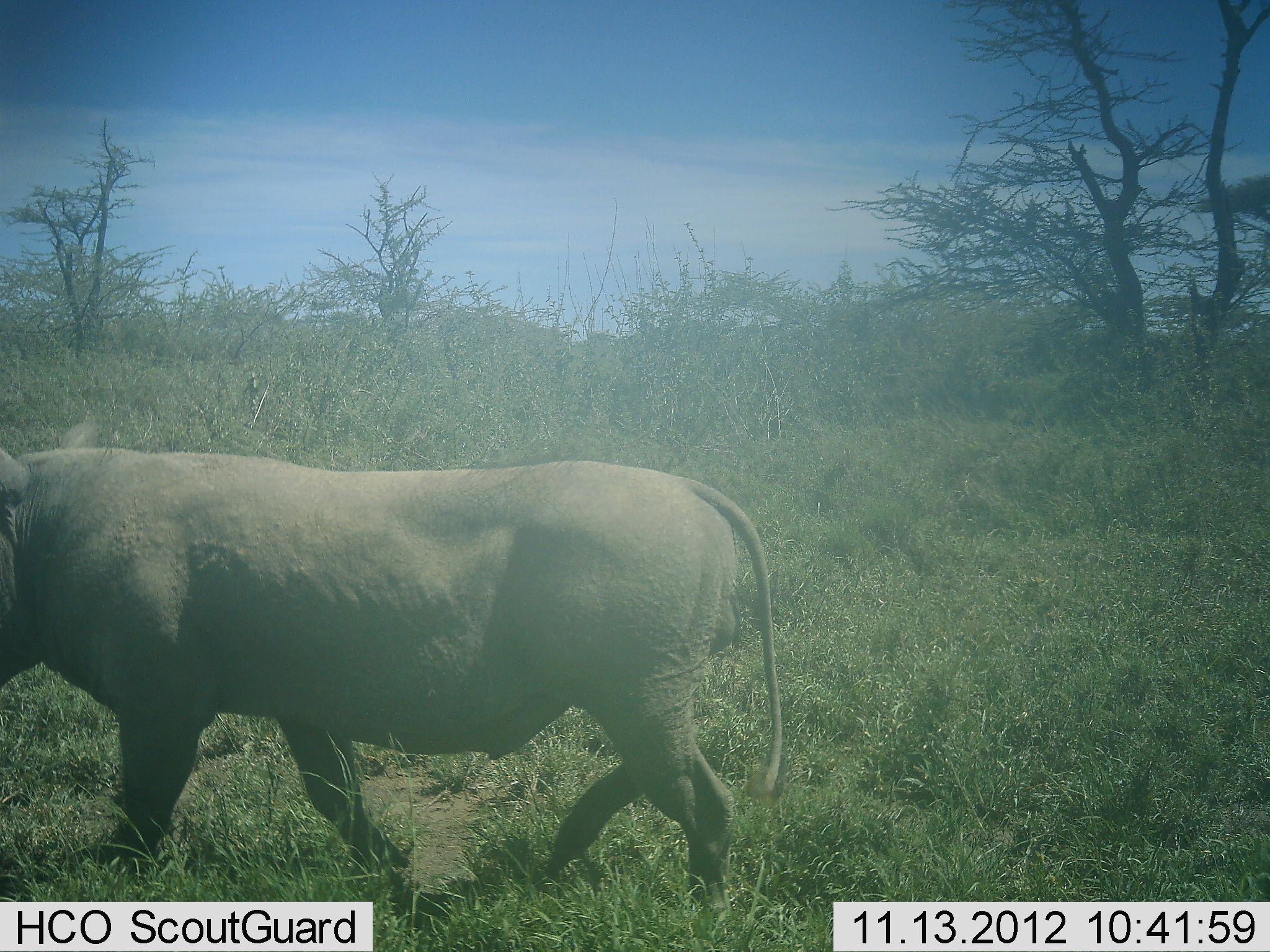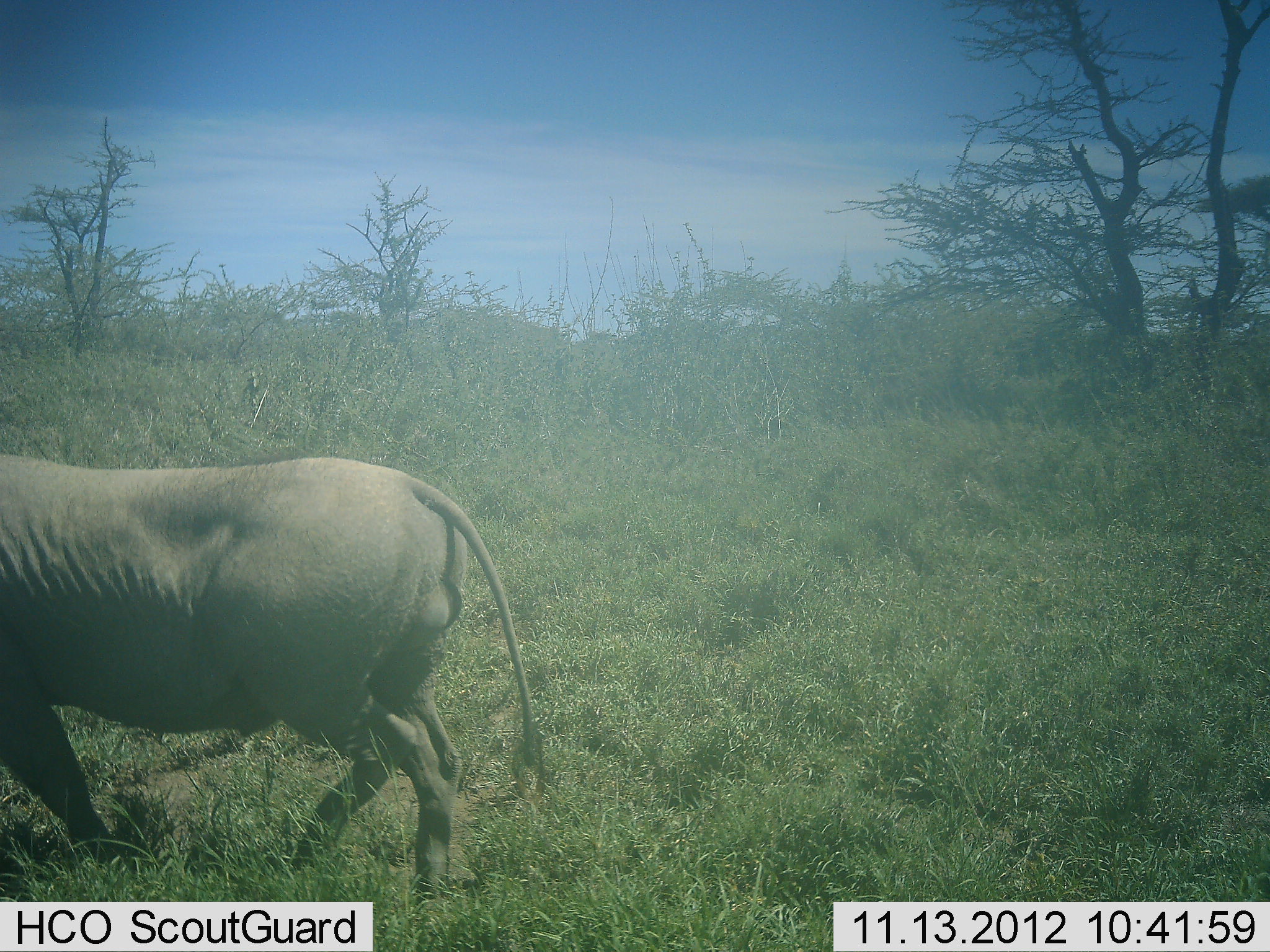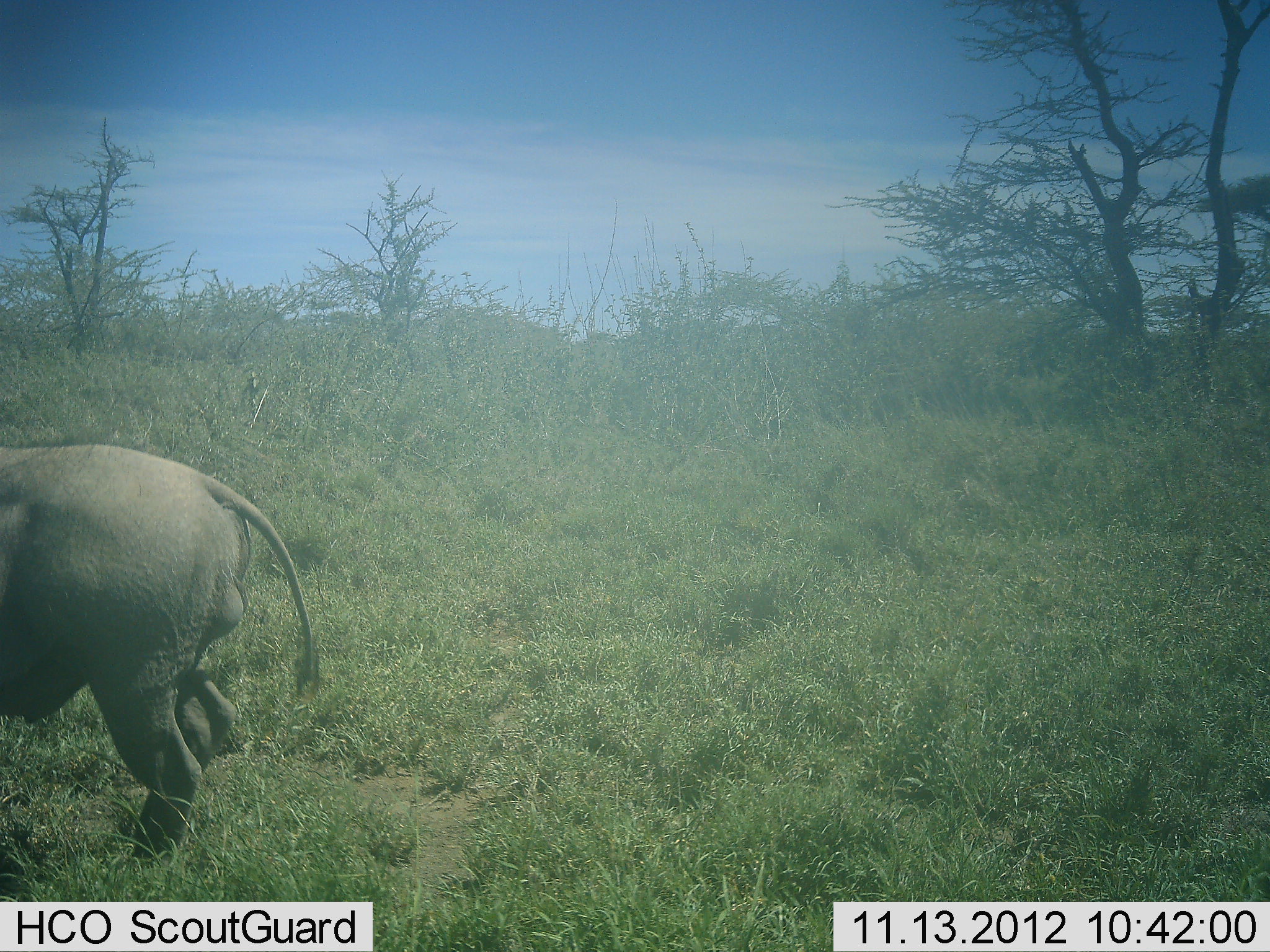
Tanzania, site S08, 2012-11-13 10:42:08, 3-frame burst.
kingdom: Animalia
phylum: Chordata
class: Mammalia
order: Artiodactyla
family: Suidae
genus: Phacochoerus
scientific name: Phacochoerus africanus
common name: warthog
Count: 1.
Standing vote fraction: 0%.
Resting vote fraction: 0%.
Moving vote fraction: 100%.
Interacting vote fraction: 0%.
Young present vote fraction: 0%.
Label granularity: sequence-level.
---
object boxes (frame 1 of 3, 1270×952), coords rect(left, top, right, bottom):
animal: rect(0, 421, 788, 926)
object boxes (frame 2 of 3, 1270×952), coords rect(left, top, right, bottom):
animal: rect(0, 450, 544, 905)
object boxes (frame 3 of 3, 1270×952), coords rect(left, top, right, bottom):
animal: rect(0, 439, 319, 863)